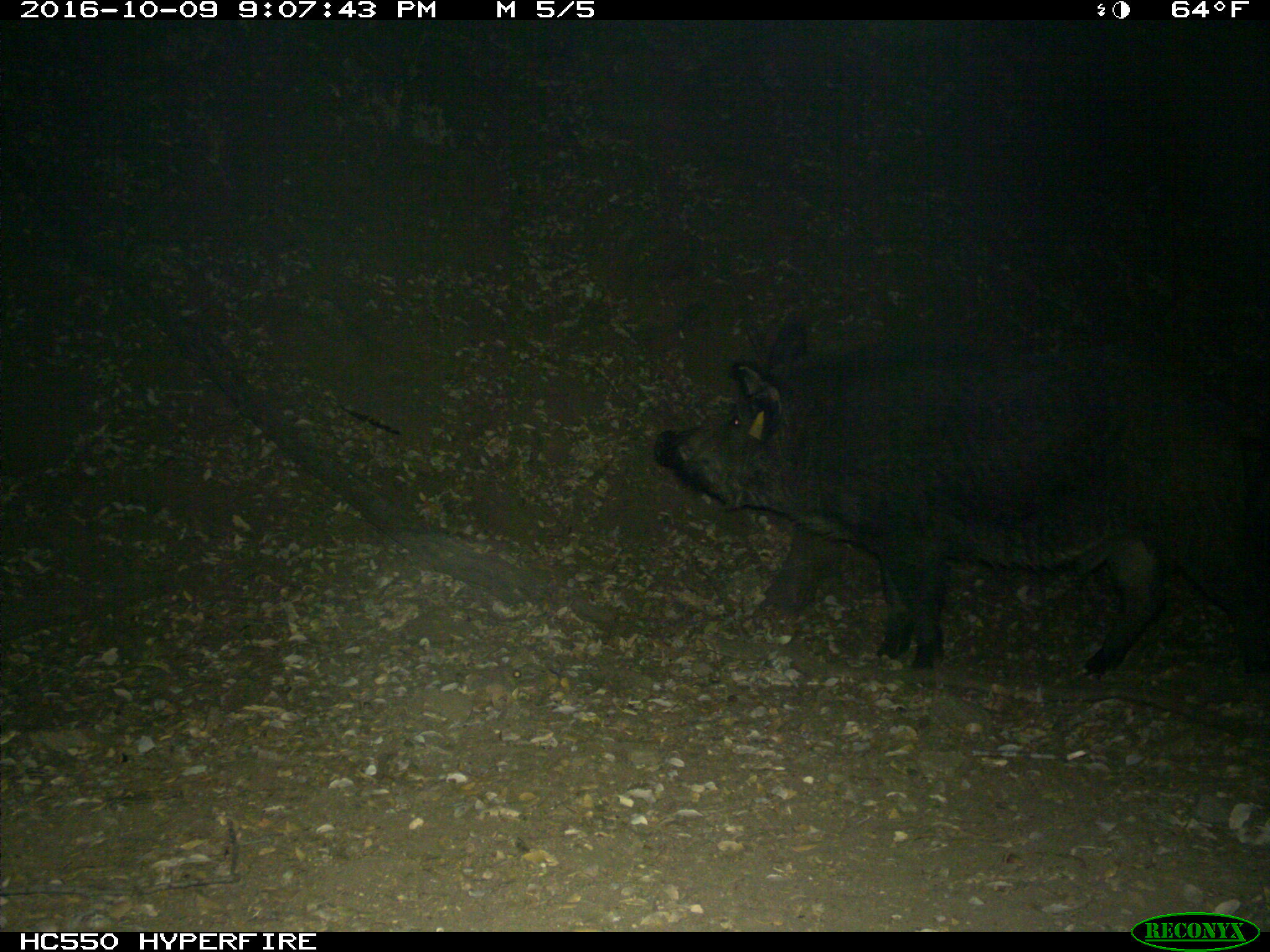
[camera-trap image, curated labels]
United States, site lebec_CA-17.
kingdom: Animalia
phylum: Chordata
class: Mammalia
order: Artiodactyla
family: Suidae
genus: Sus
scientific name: Sus scrofa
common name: wild boar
Sus scrofa (wild boar).